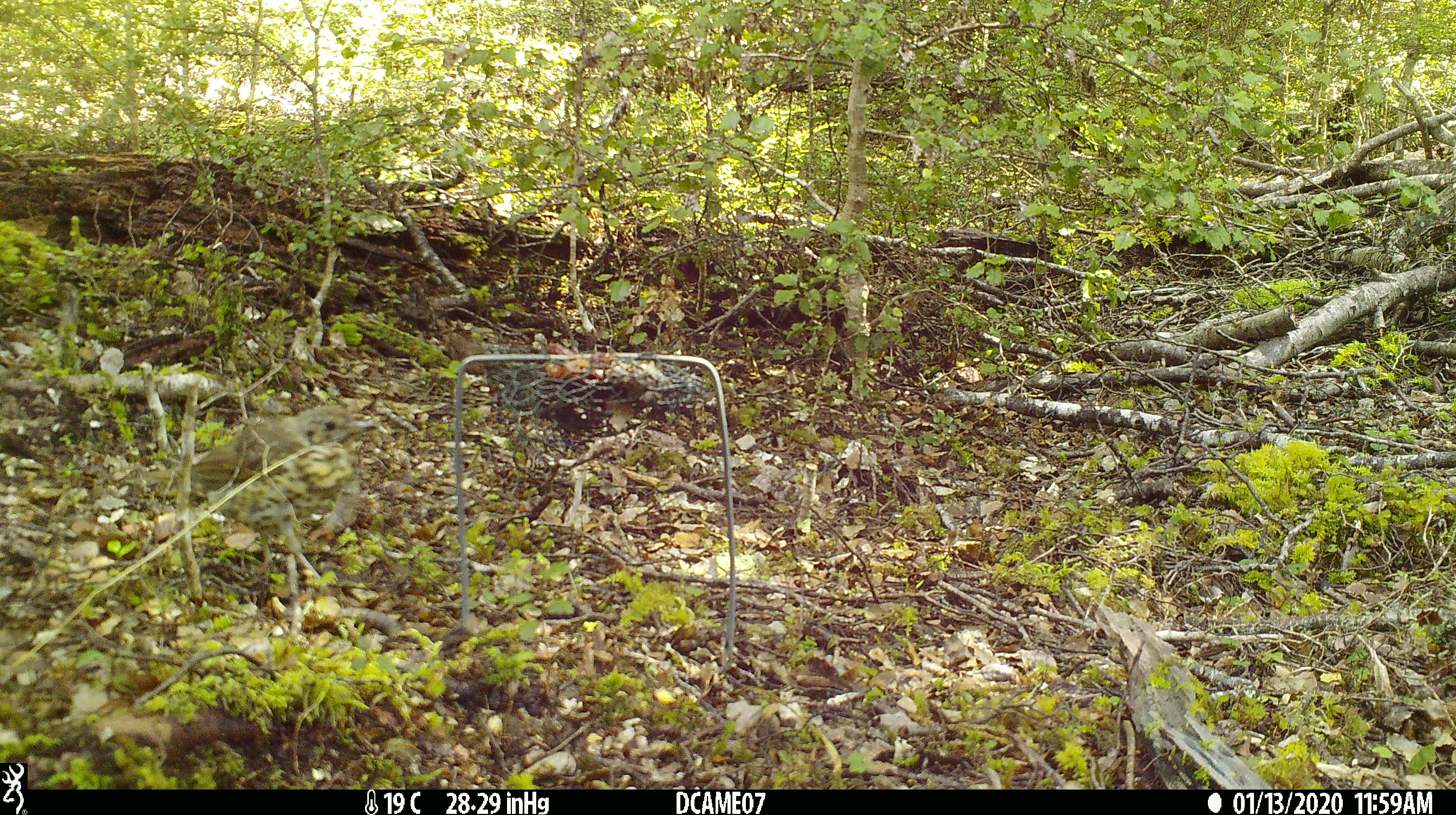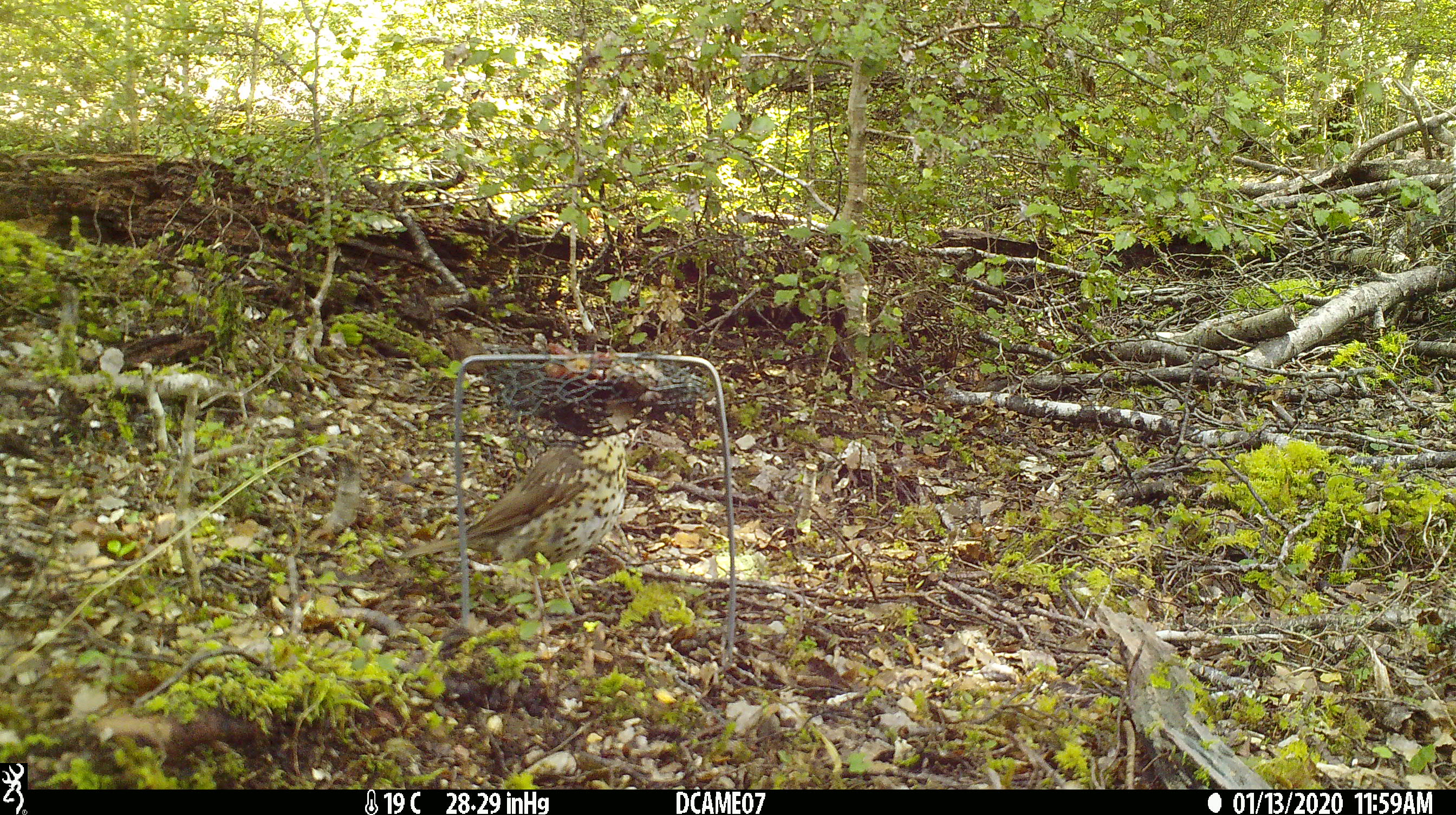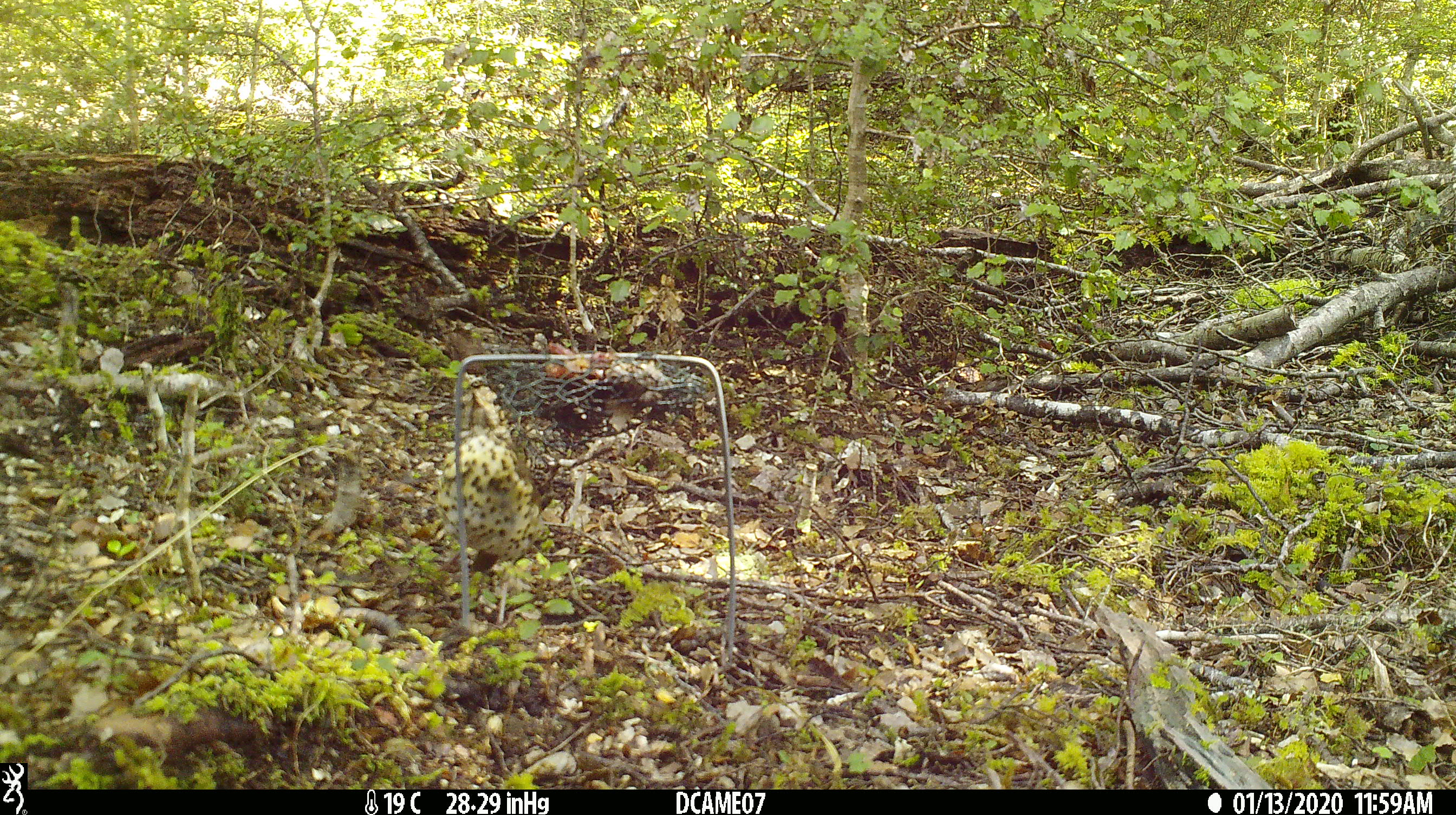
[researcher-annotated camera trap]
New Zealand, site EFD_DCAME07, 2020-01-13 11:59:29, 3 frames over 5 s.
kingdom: Animalia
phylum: Chordata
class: Aves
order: Passeriformes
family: Turdidae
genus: Turdus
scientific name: Turdus philomelos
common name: song thrush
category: thrush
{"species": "thrush (song thrush) (Turdus philomelos)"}